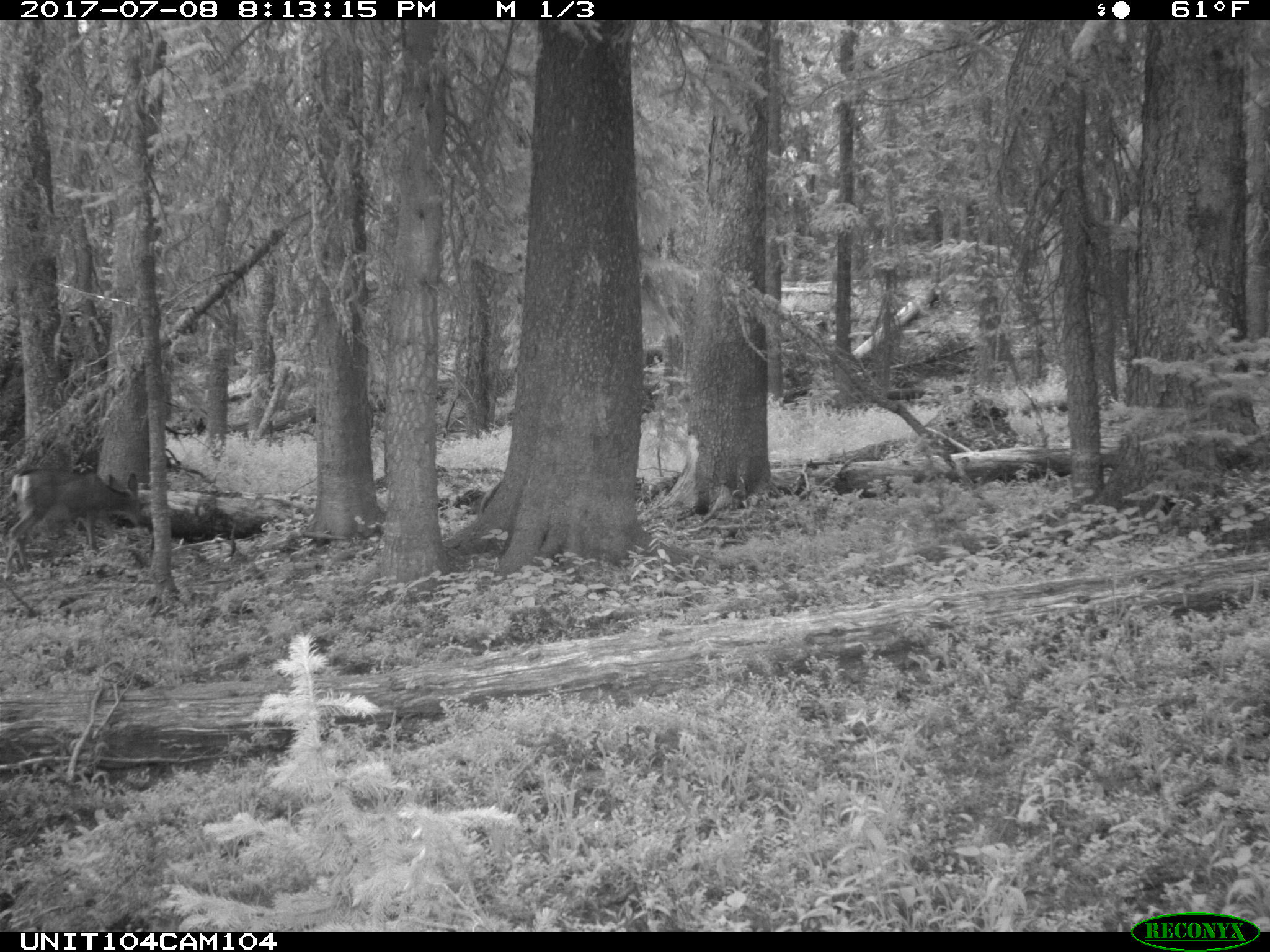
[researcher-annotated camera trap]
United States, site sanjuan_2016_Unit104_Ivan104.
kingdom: Animalia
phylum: Chordata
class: Mammalia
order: Artiodactyla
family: Cervidae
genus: Odocoileus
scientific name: Odocoileus hemionus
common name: mule deer